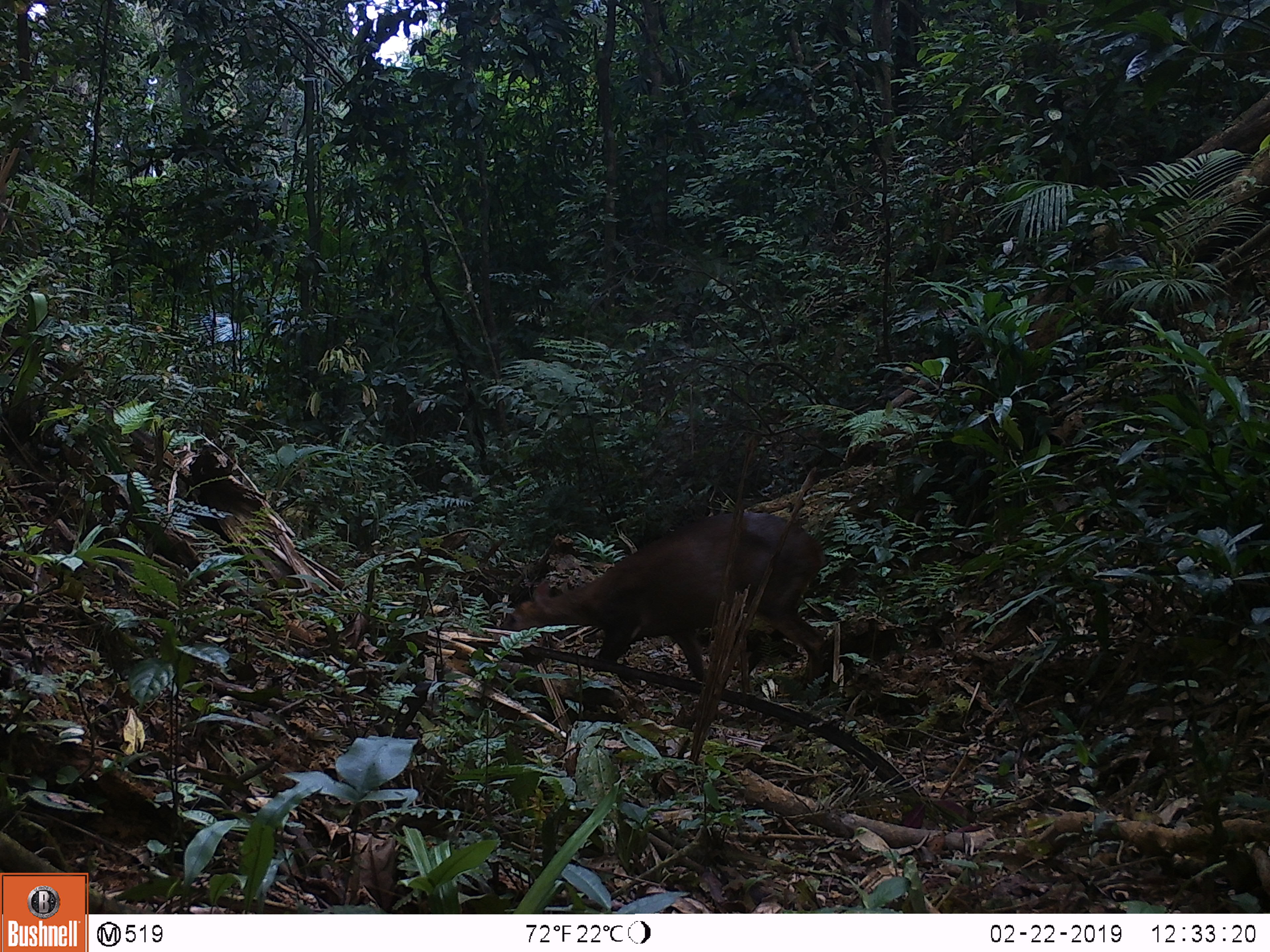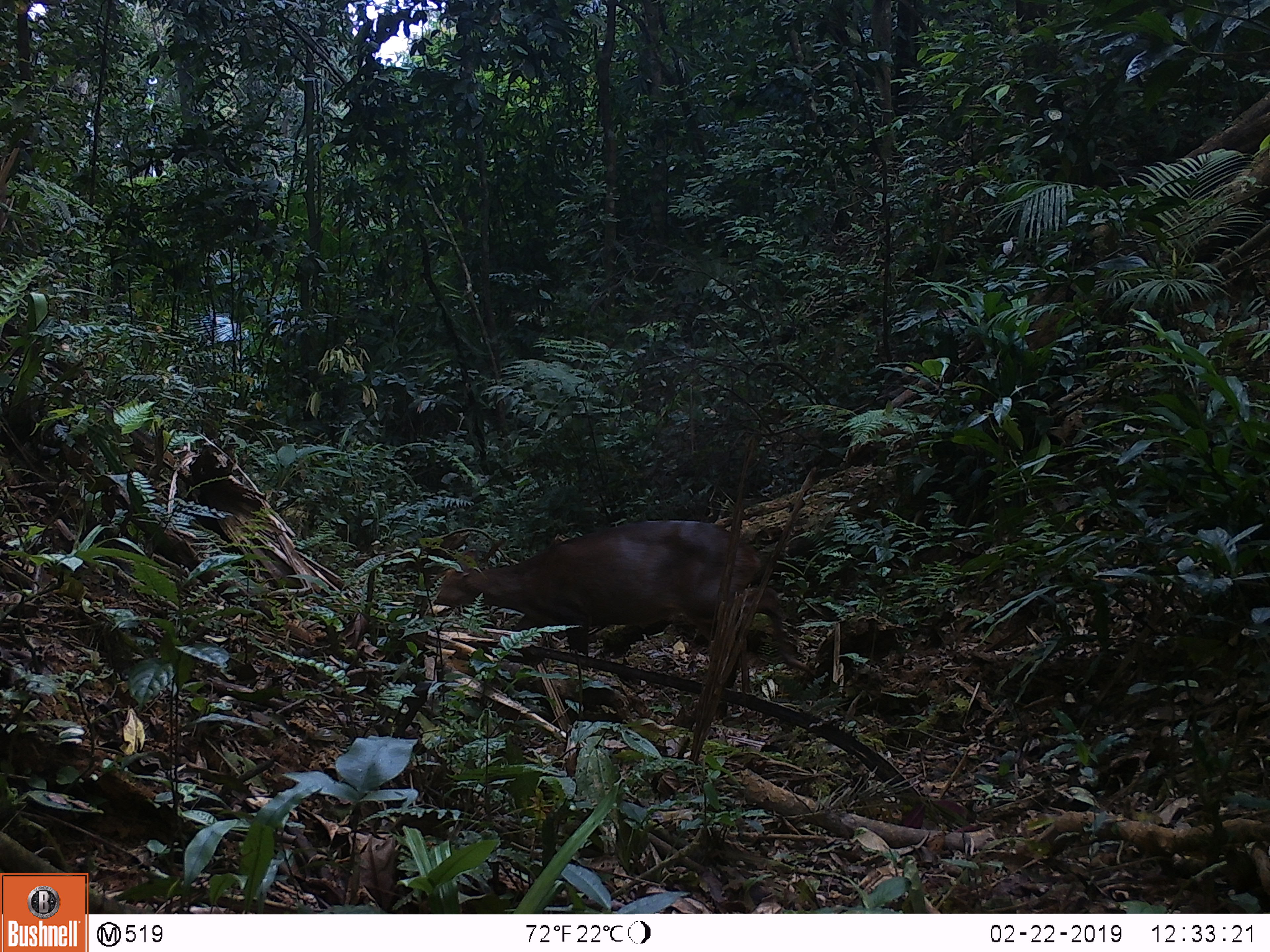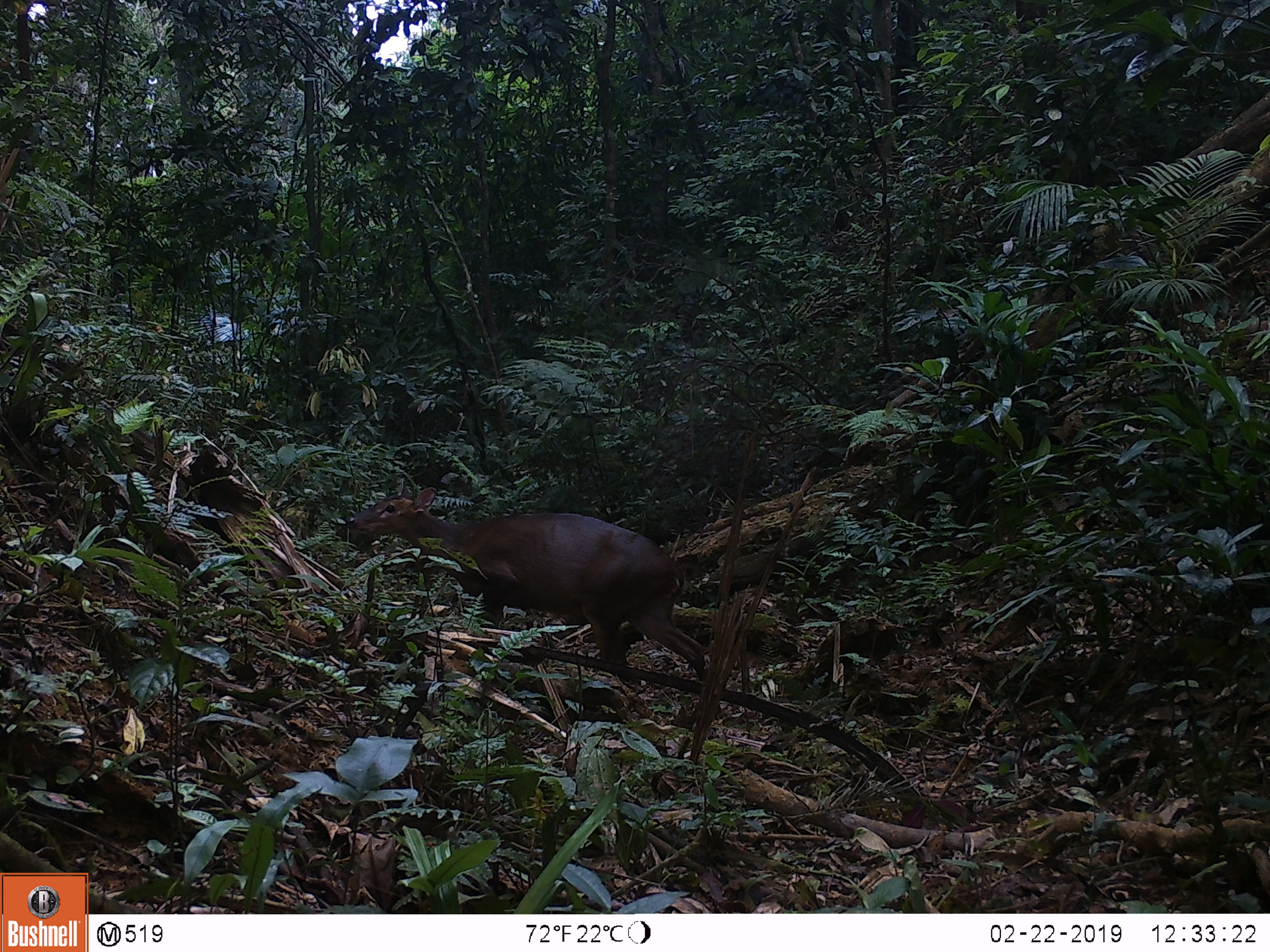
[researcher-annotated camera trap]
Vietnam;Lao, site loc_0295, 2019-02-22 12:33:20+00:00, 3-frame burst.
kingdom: Animalia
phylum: Chordata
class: Mammalia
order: Artiodactyla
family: Cervidae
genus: Muntiacus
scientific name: Muntiacus vuquangensis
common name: large-antlered muntjac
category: large antlered muntjac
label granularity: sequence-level